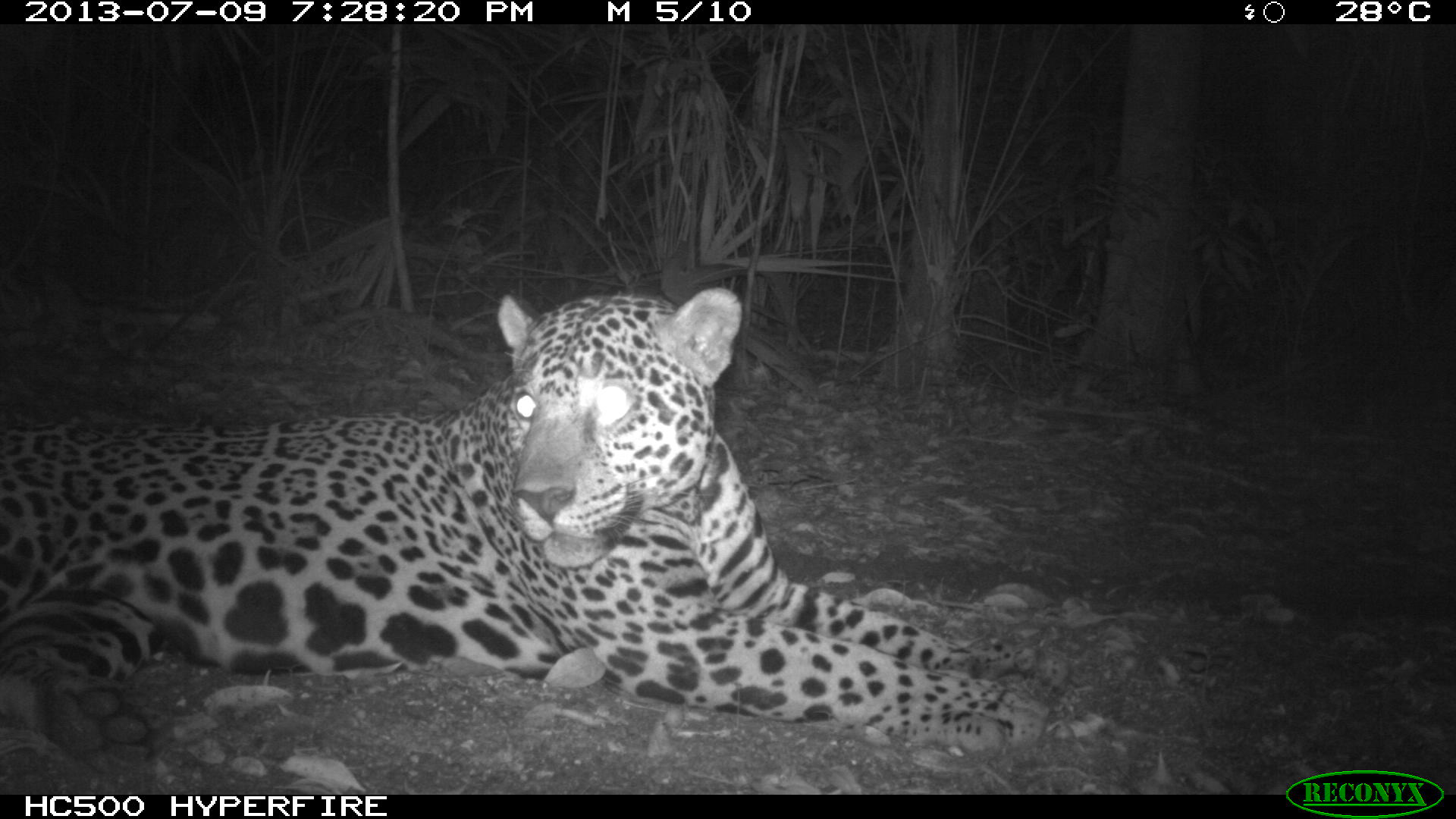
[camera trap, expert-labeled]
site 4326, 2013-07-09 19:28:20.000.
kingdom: Animalia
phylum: Chordata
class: Mammalia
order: Carnivora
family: Felidae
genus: Panthera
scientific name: Panthera onca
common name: jaguar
Panthera onca (jaguar), count 1, sex male.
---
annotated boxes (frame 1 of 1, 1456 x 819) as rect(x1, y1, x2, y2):
panthera onca: rect(0, 285, 1073, 774)